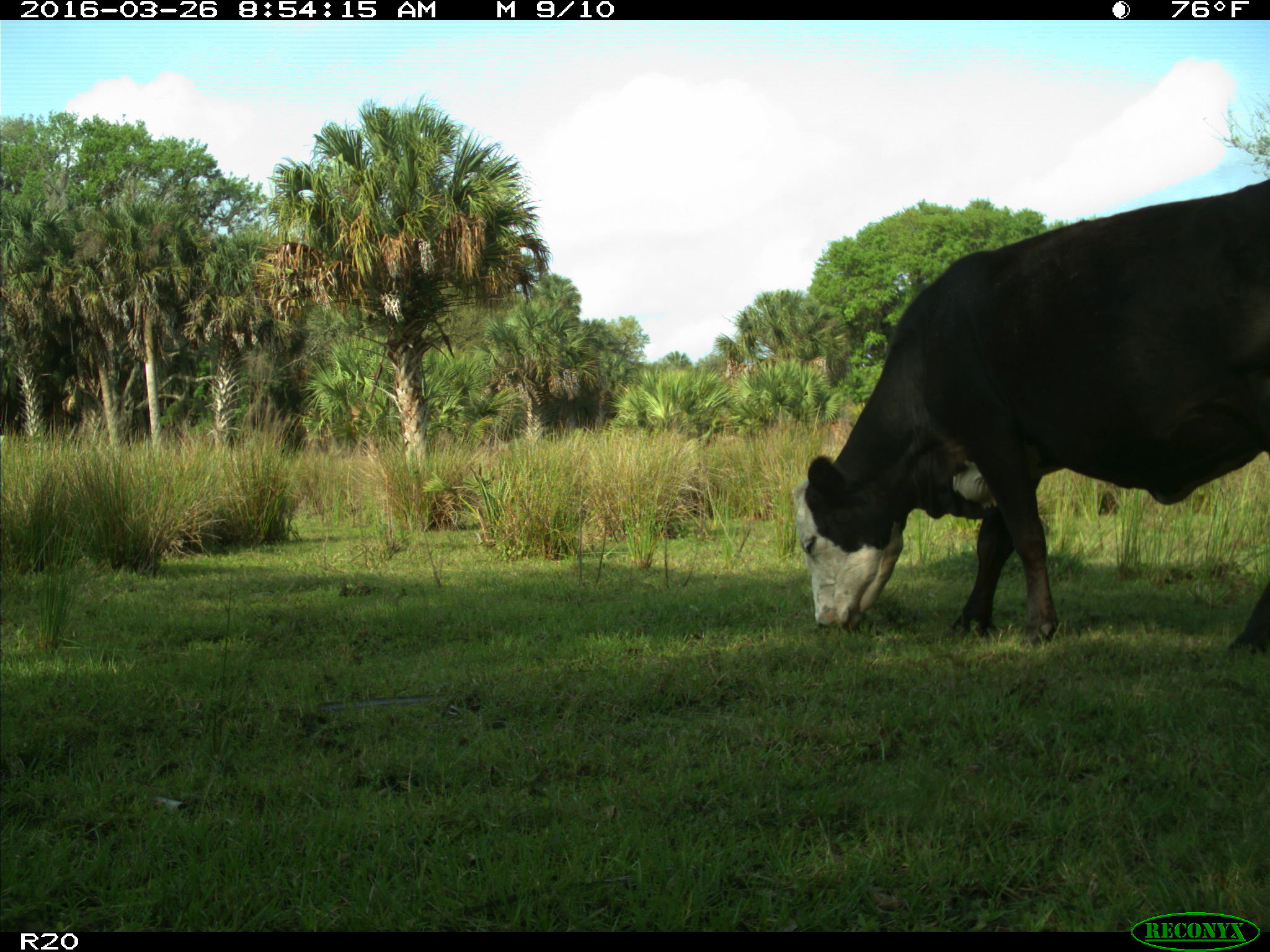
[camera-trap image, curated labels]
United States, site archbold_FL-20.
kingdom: Animalia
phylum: Chordata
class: Mammalia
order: Artiodactyla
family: Bovidae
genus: Bos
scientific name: Bos taurus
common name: domestic cow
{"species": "Bos taurus (domestic cow)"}